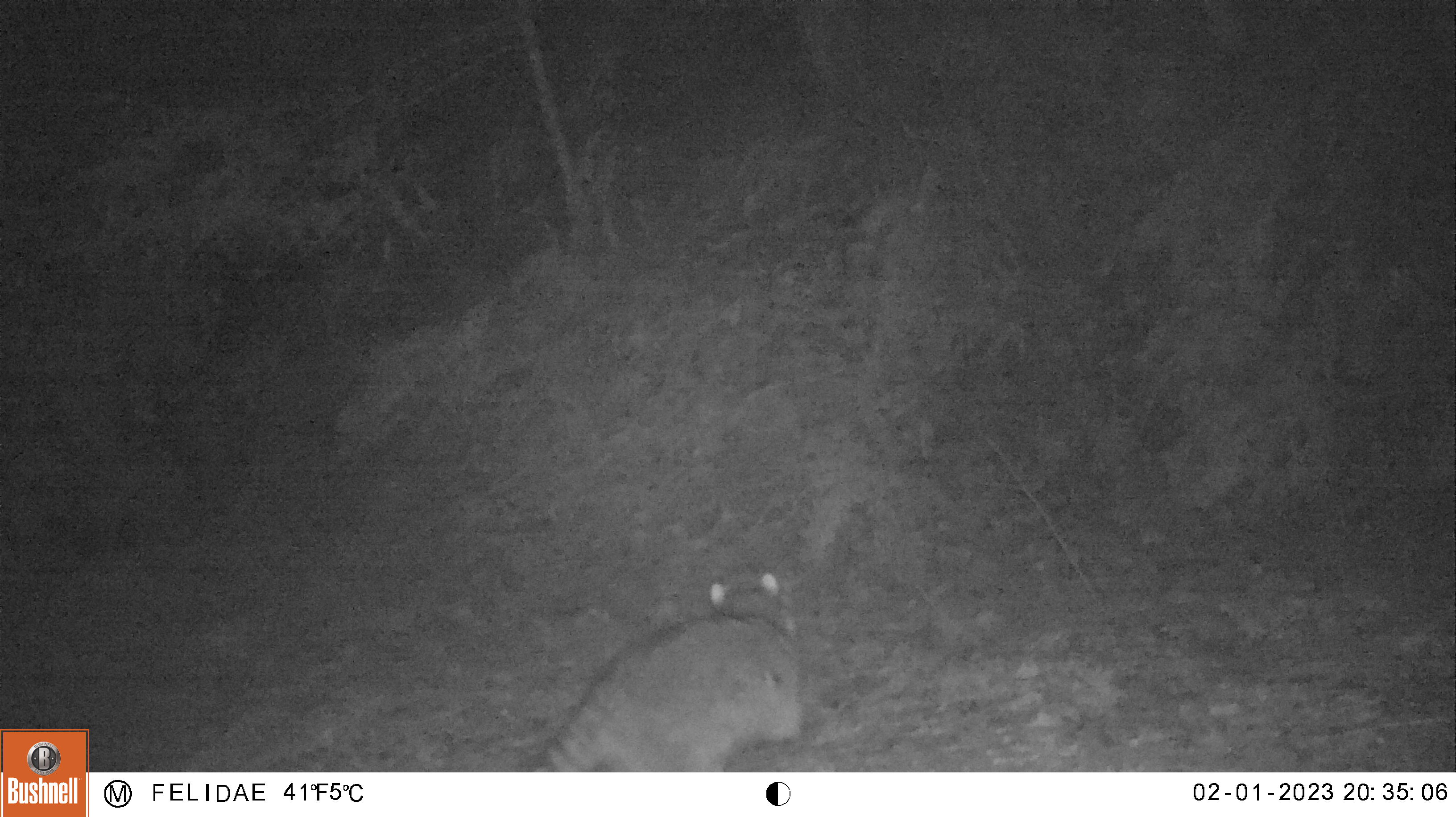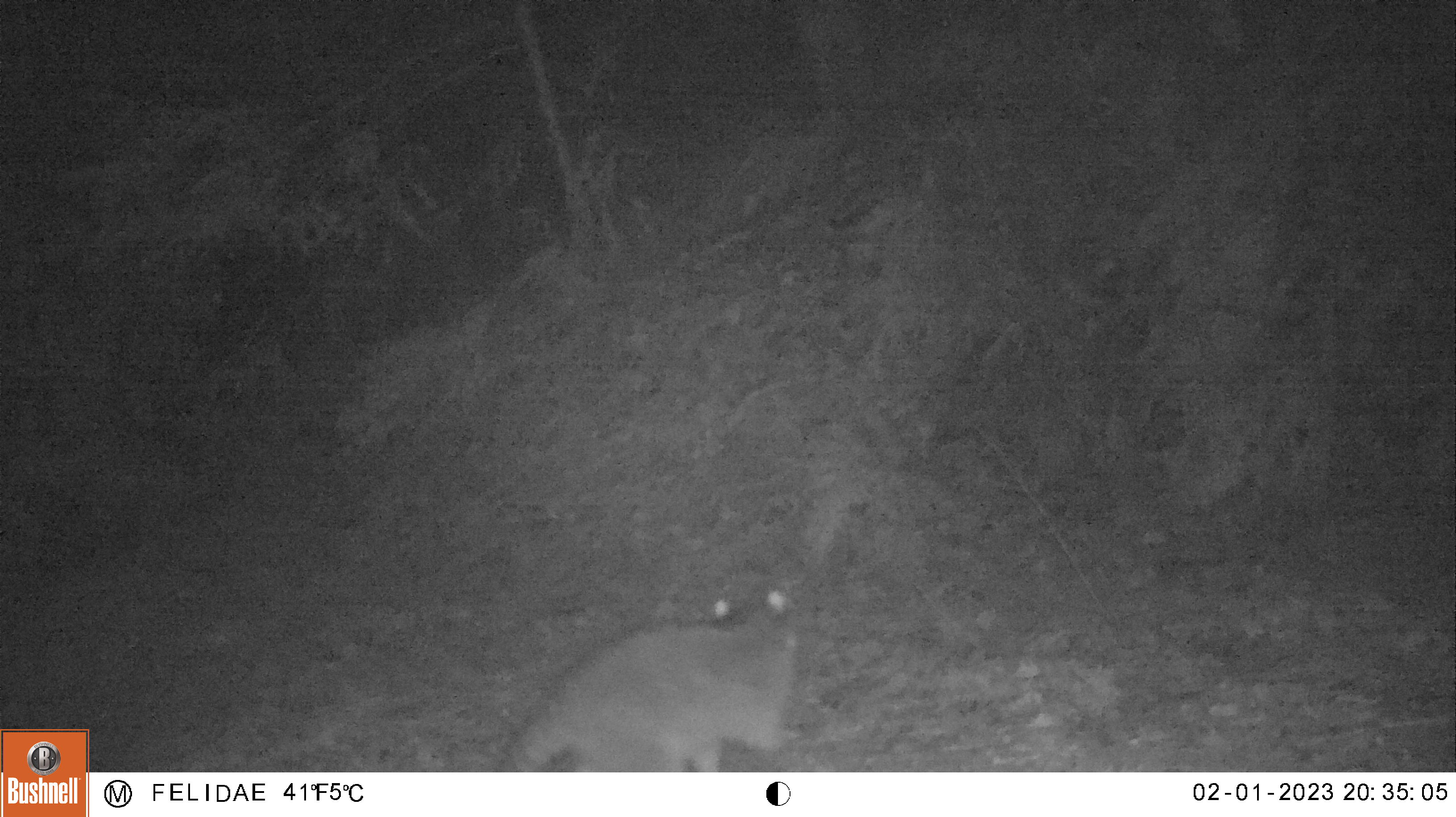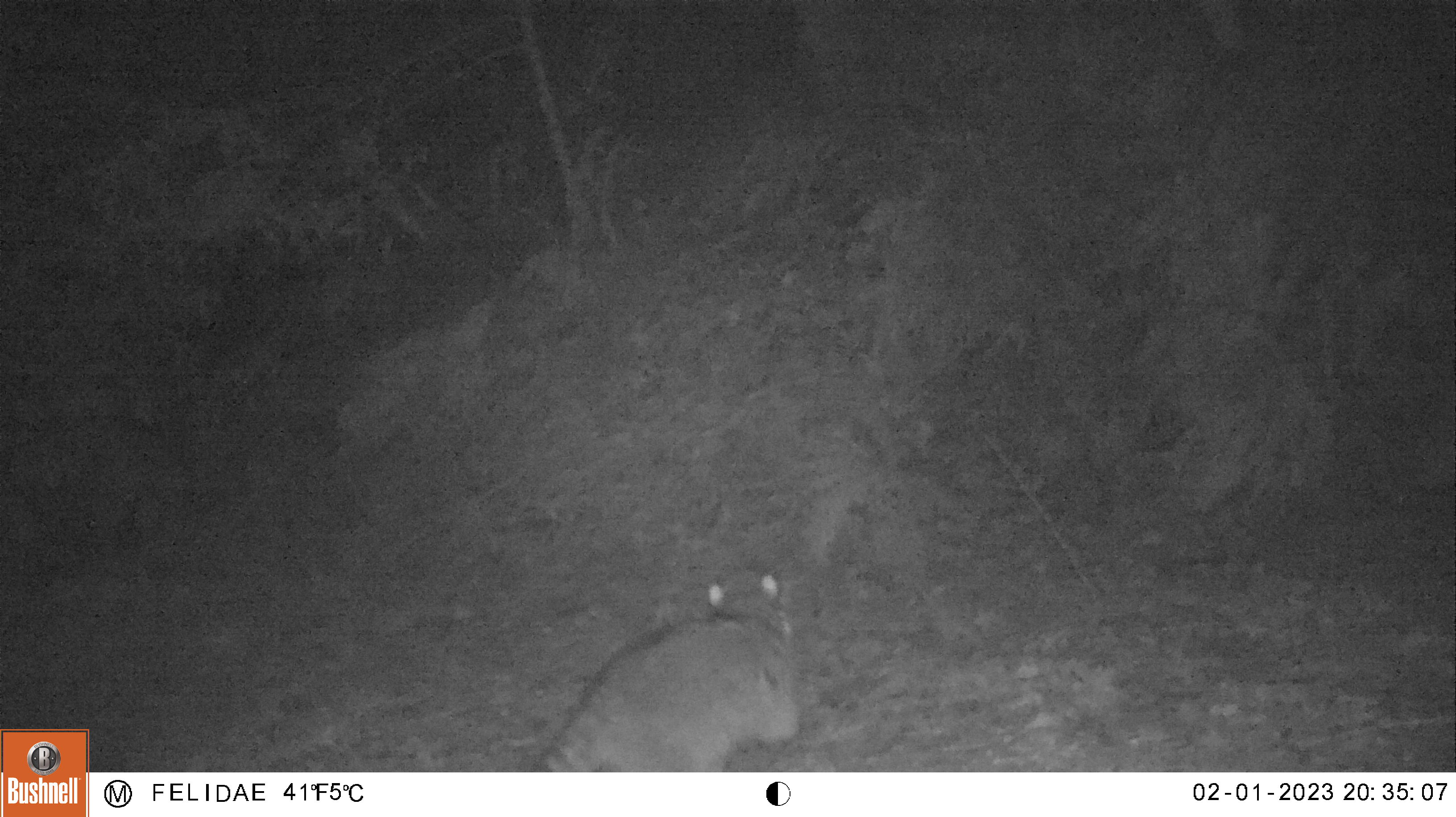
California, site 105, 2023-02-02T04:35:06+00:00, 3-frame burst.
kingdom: Animalia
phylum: Chordata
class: Mammalia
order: Carnivora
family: Procyonidae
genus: Procyon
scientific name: Procyon lotor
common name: raccoon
Raccoon (Procyon lotor).